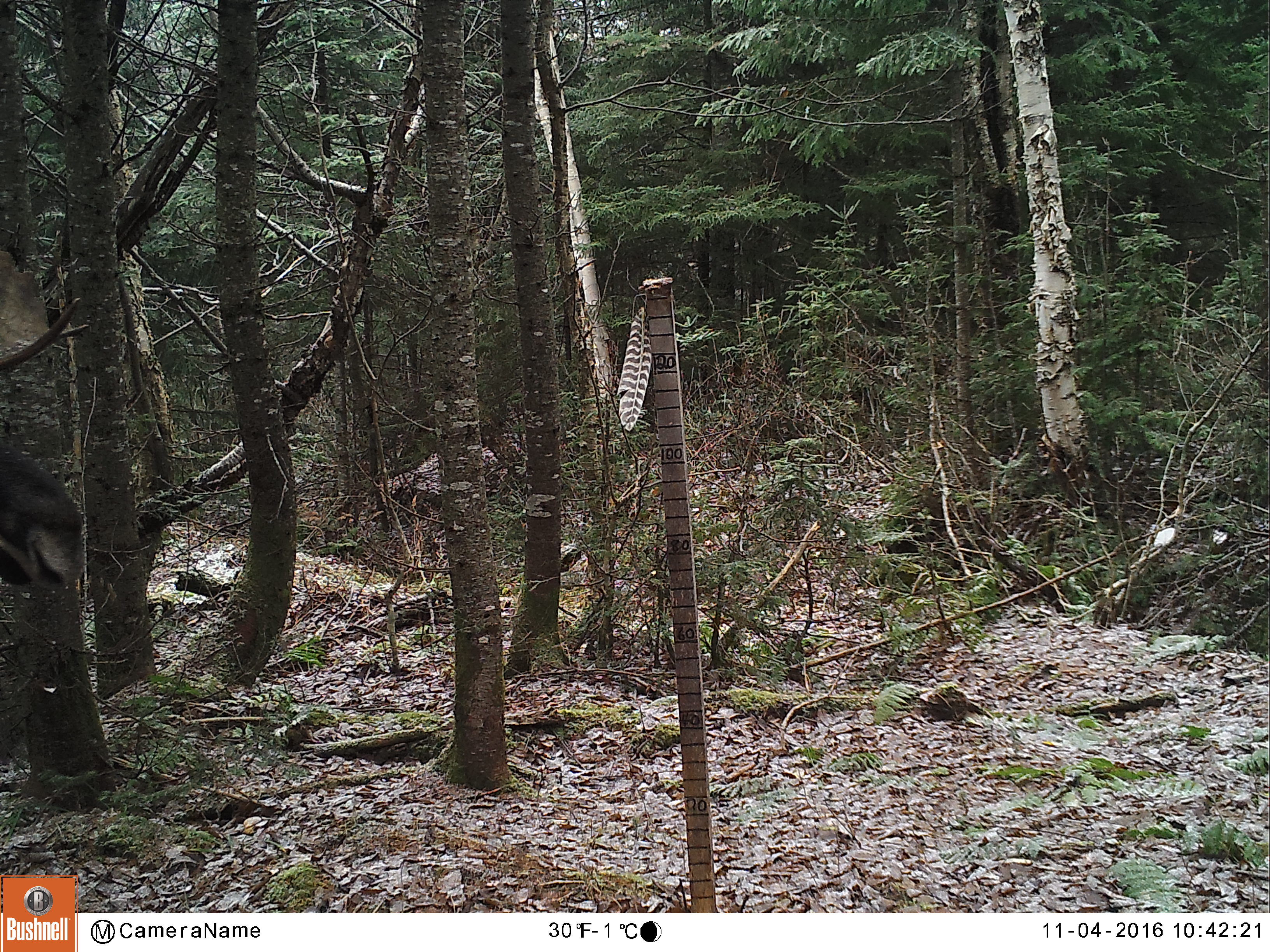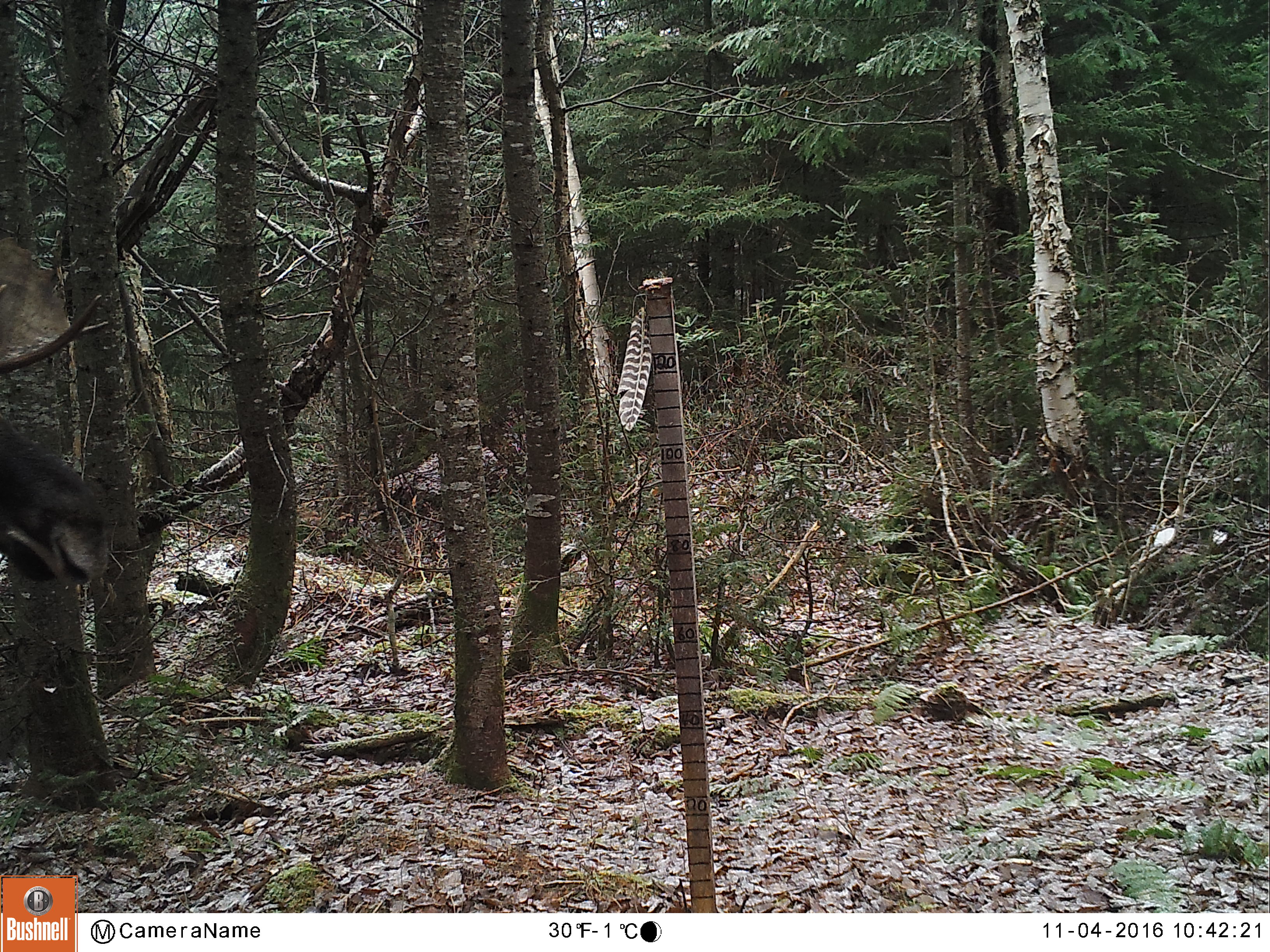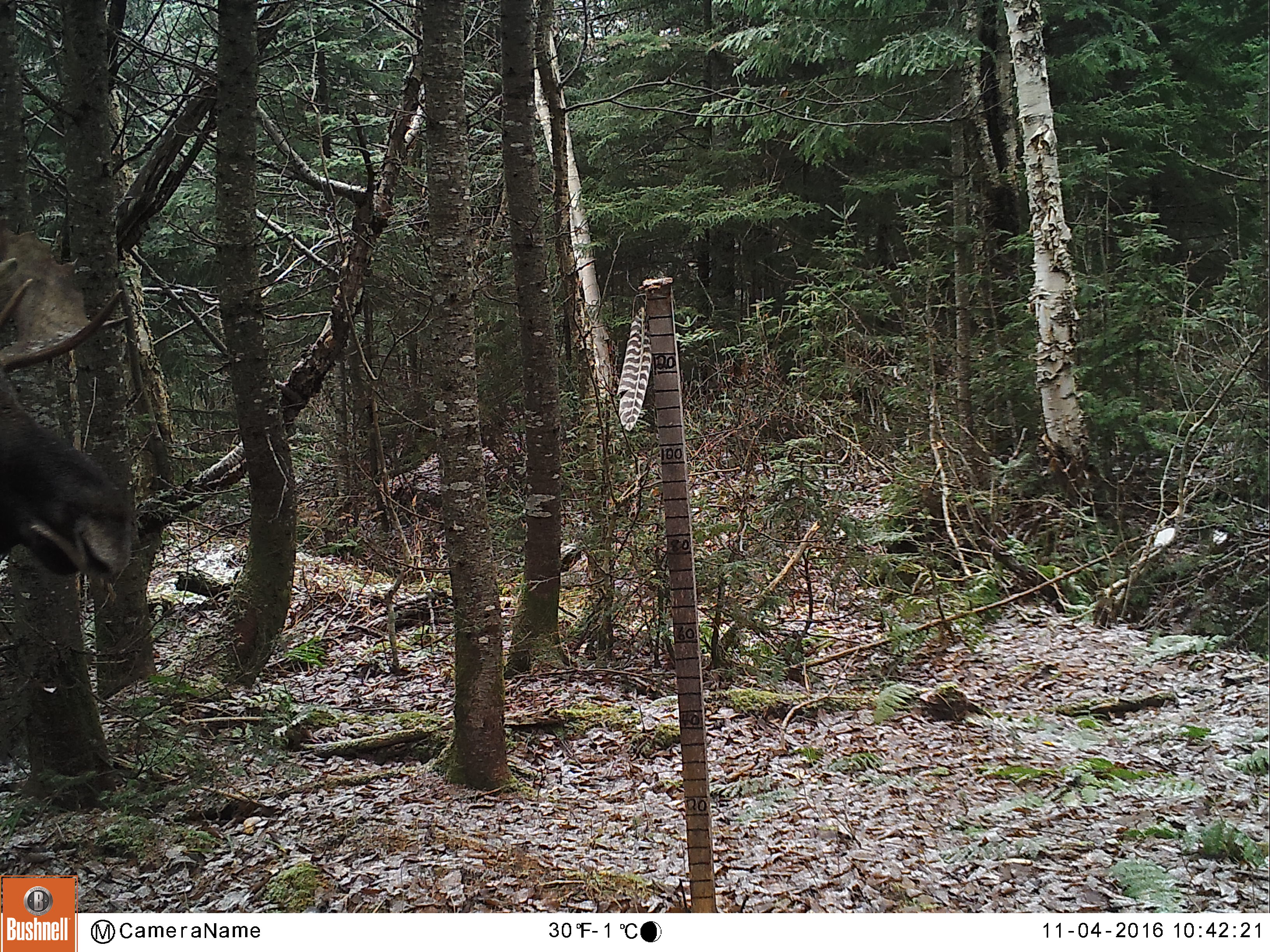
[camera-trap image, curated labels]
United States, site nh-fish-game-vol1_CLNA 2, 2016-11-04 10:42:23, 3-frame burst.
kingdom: Animalia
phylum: Chordata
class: Mammalia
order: Artiodactyla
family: Cervidae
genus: Alces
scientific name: Alces alces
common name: moose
Moose (Alces alces).